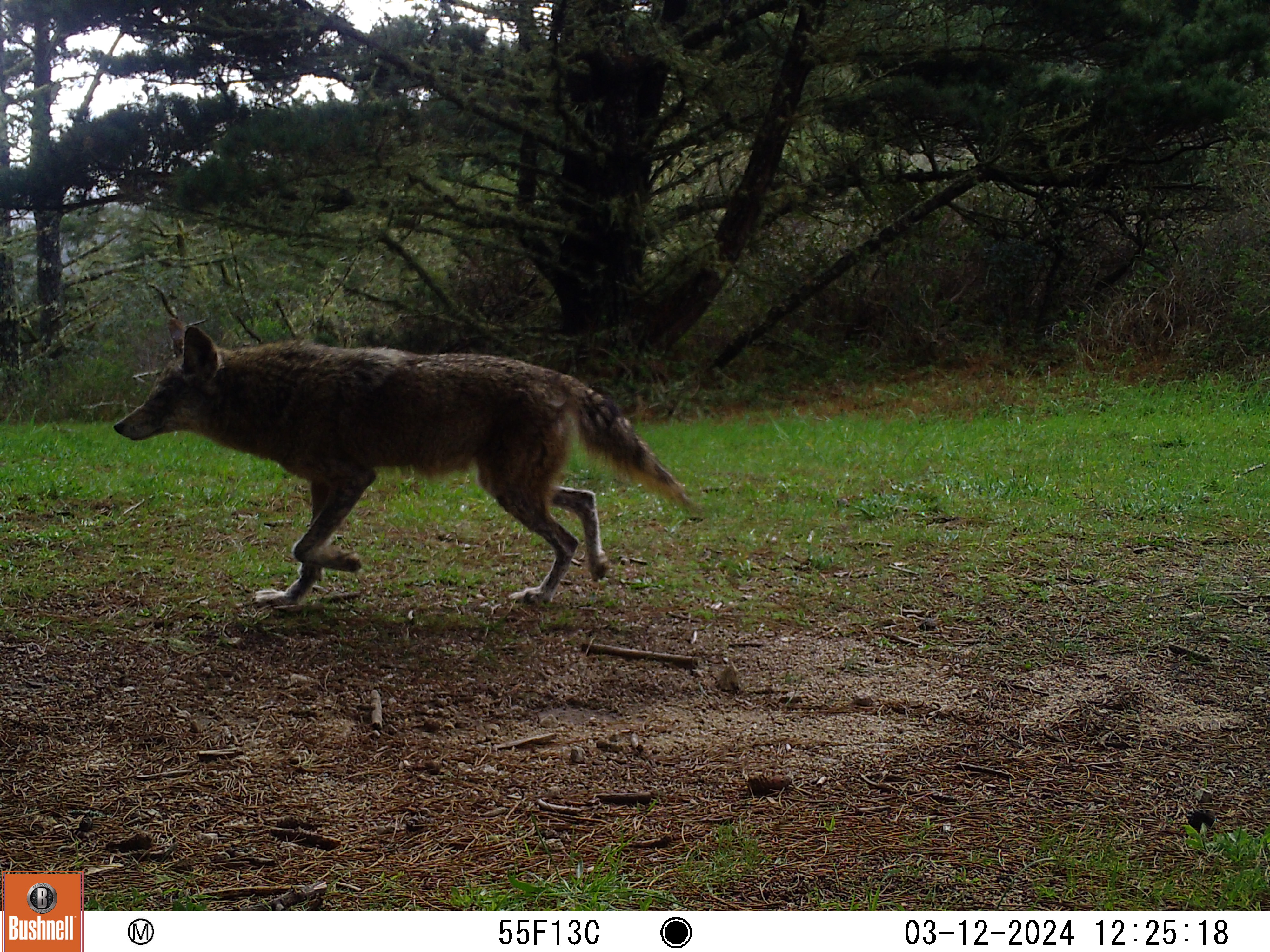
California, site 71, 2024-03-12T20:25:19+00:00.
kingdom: Animalia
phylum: Chordata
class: Mammalia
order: Carnivora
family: Canidae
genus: Canis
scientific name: Canis latrans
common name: coyote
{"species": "coyote (Canis latrans)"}